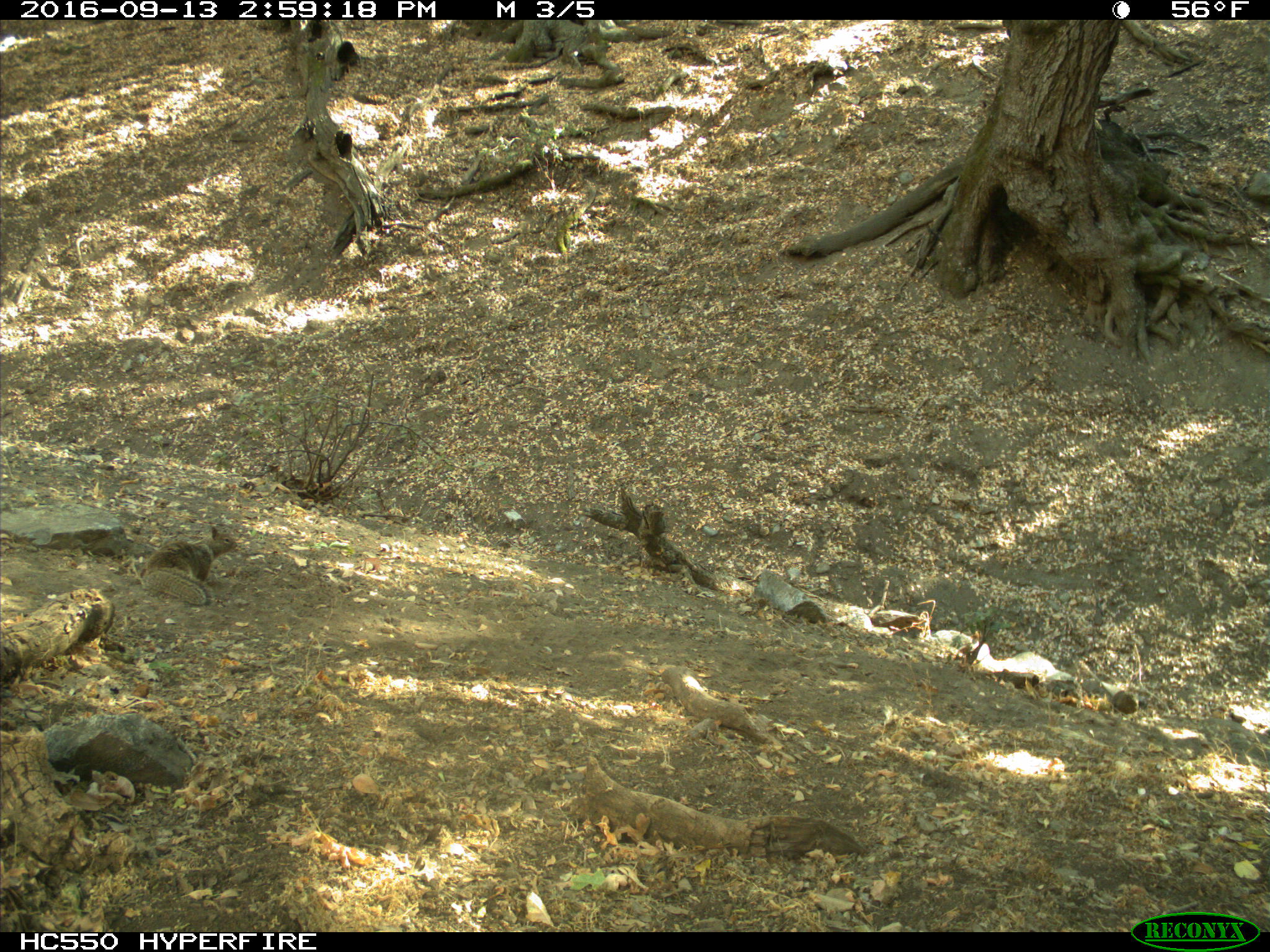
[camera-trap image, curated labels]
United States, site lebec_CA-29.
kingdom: Animalia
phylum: Chordata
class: Mammalia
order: Rodentia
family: Sciuridae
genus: Otospermophilus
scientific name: Otospermophilus beecheyi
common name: california ground squirrel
Otospermophilus beecheyi (california ground squirrel).